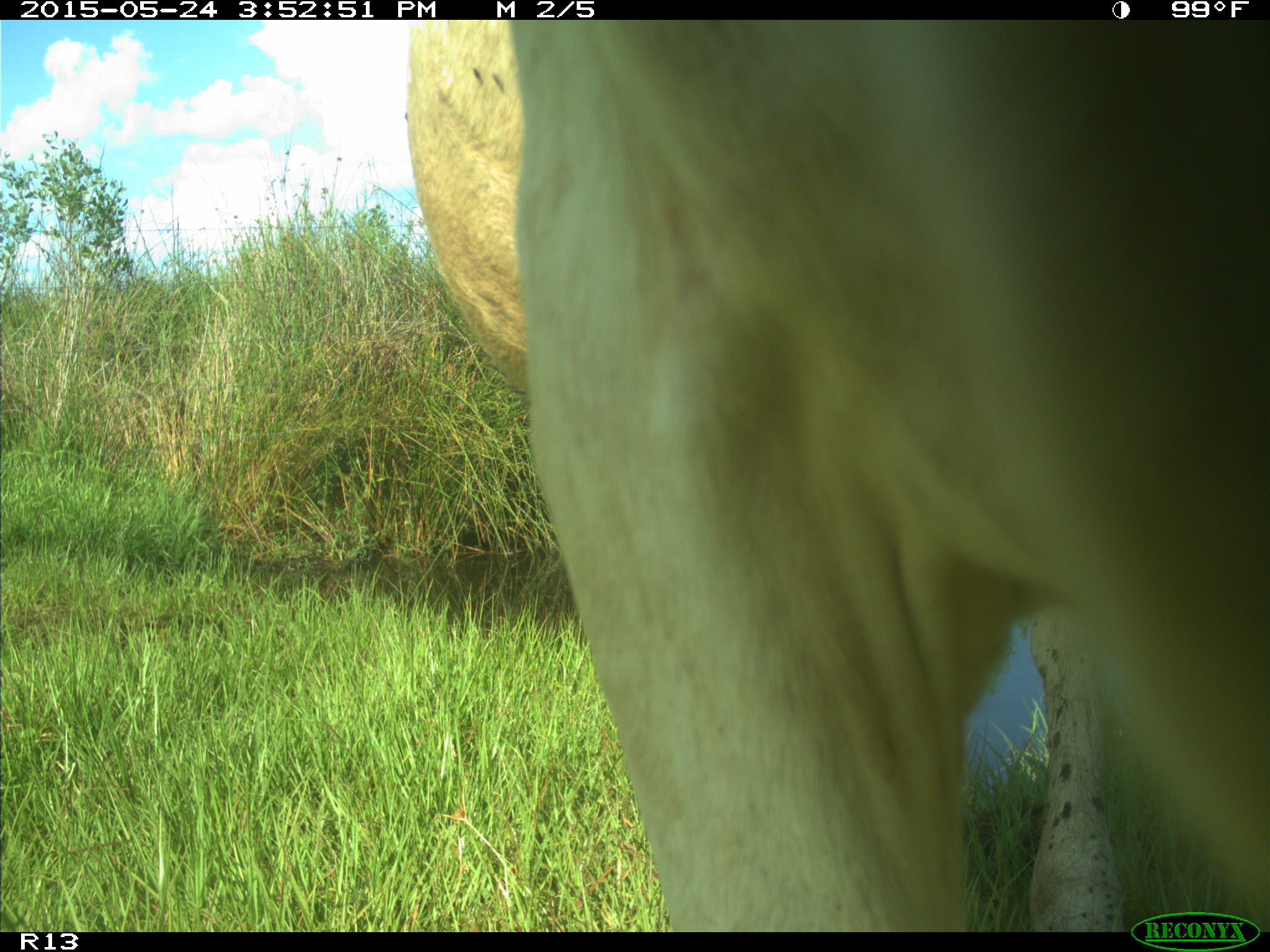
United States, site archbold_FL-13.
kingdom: Animalia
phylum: Chordata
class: Mammalia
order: Artiodactyla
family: Bovidae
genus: Bos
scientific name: Bos taurus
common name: domestic cow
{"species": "Bos taurus (domestic cow)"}